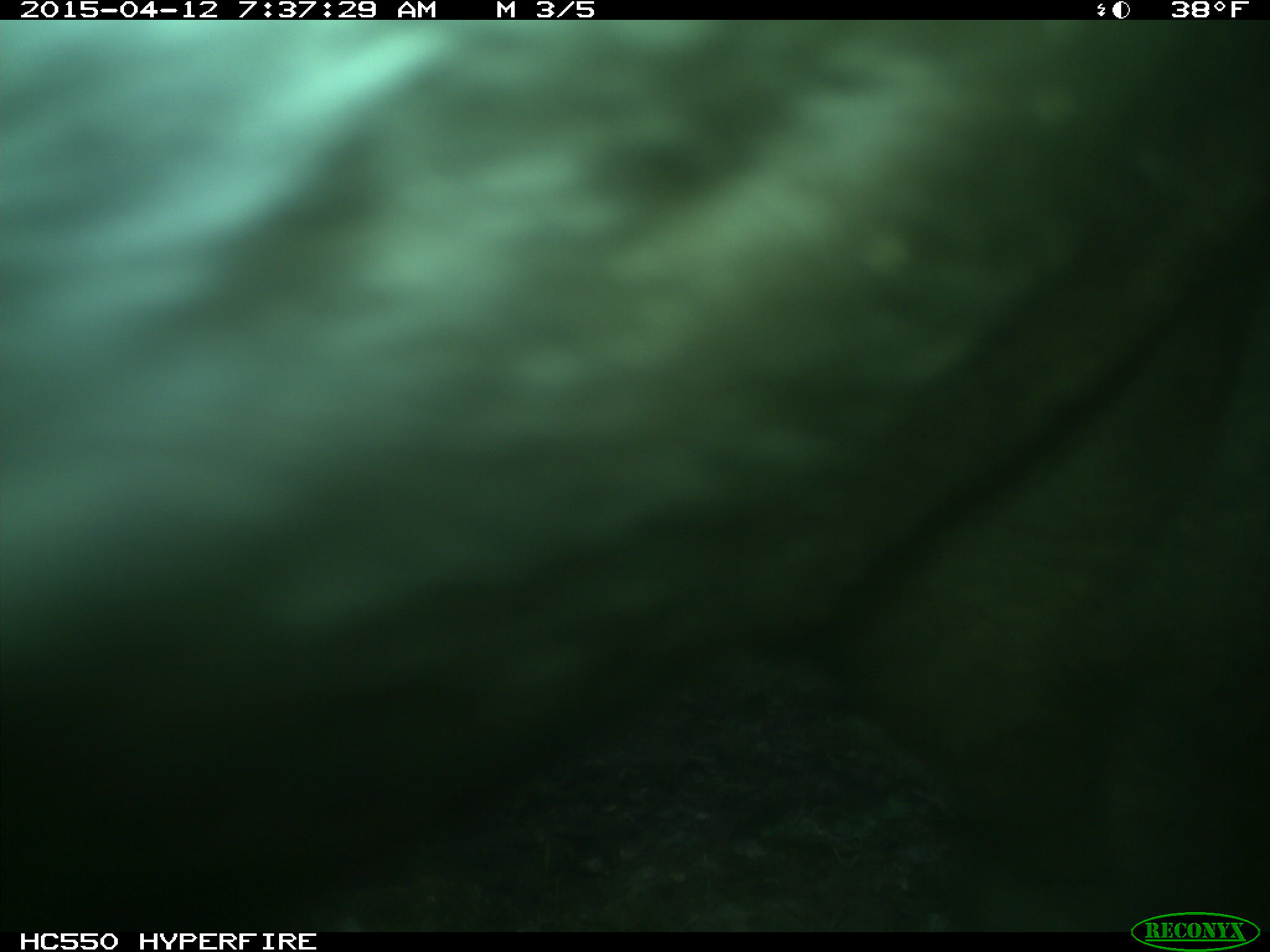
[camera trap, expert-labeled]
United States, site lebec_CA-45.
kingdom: Animalia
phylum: Chordata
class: Mammalia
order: Artiodactyla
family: Bovidae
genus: Bos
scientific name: Bos taurus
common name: domestic cow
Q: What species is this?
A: Bos taurus (domestic cow).